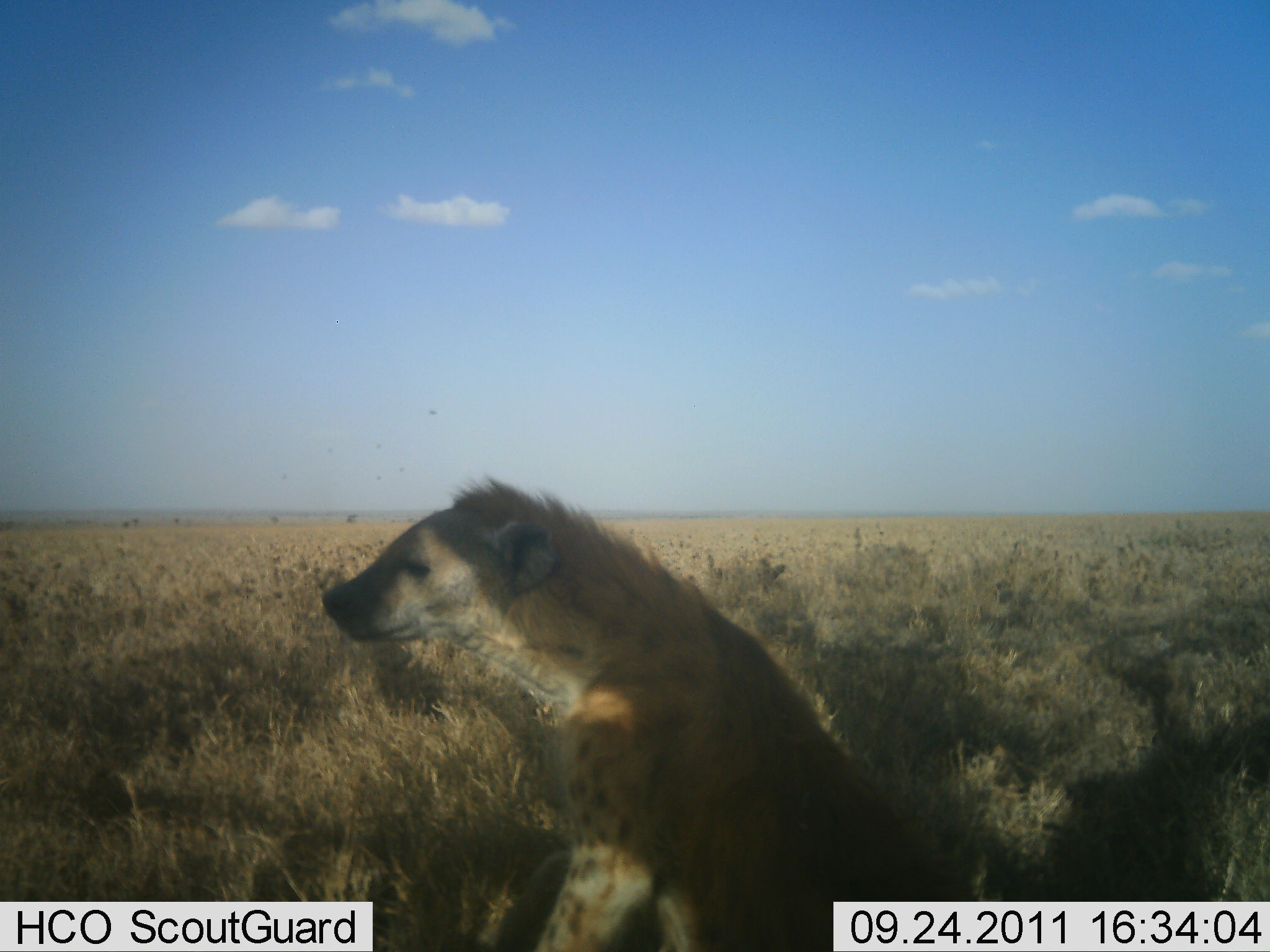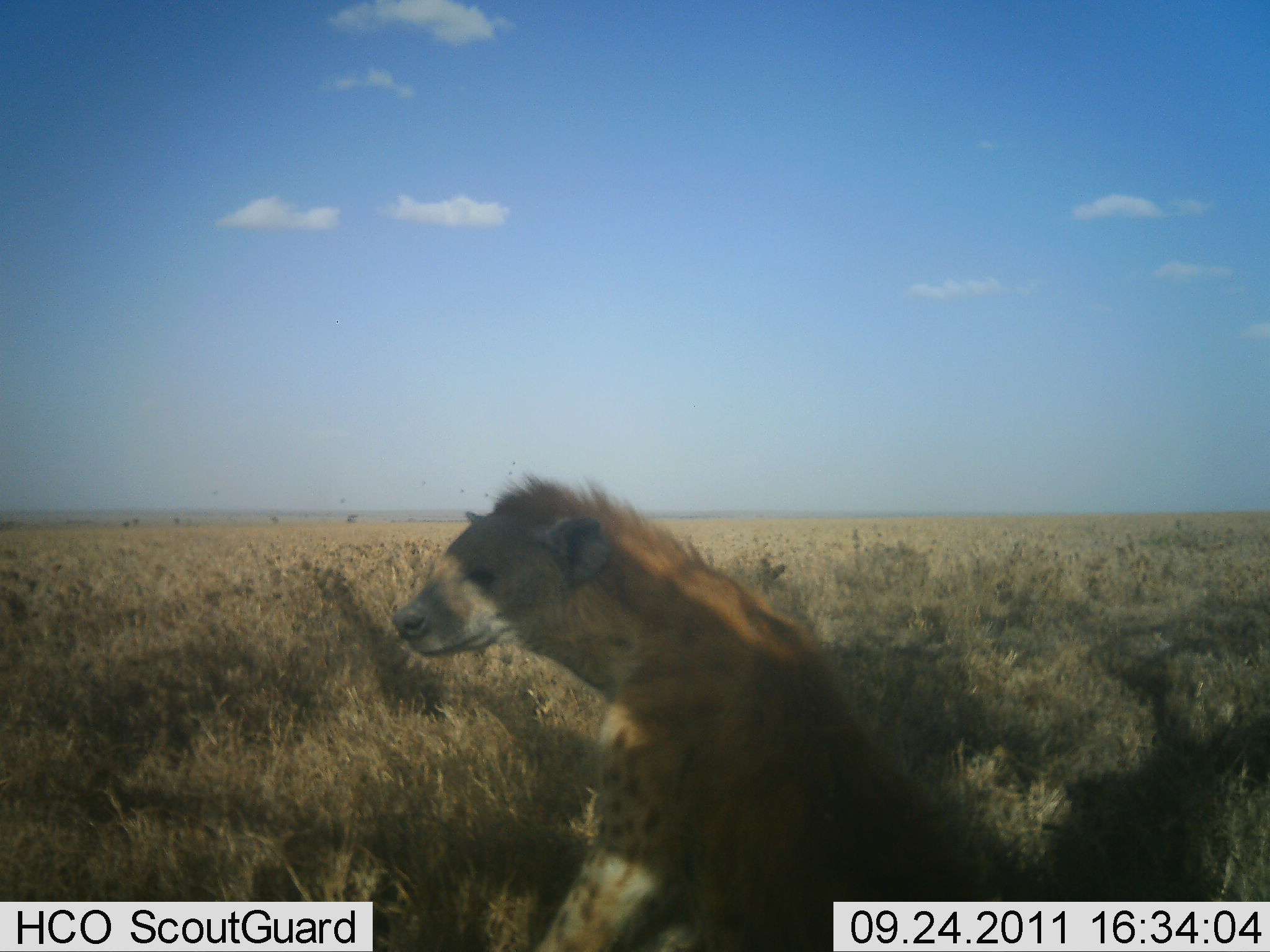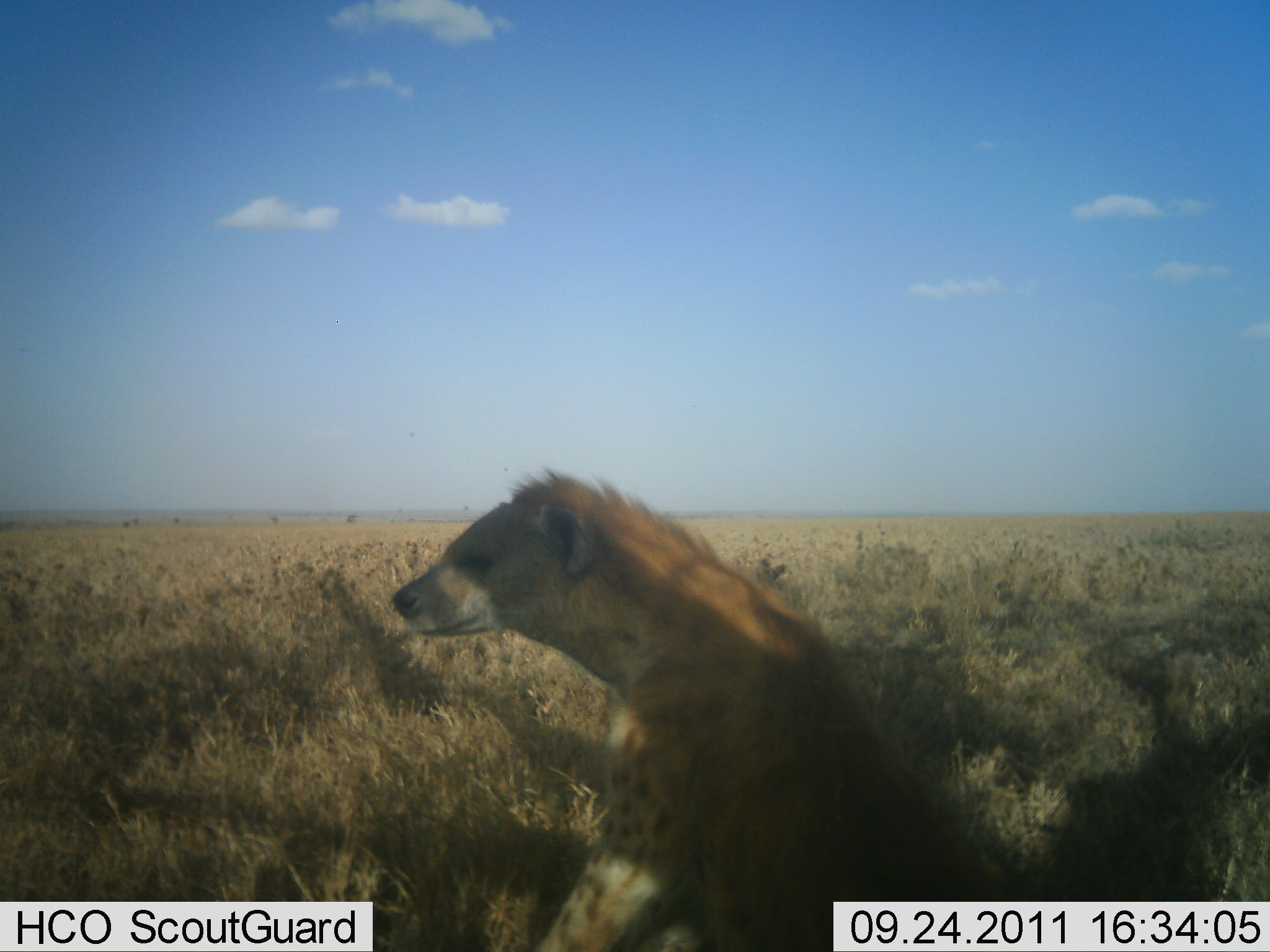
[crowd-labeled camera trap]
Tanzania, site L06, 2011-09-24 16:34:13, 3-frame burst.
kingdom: Animalia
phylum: Chordata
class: Mammalia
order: Carnivora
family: Hyaenidae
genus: Crocuta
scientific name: Crocuta crocuta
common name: spotted hyena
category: hyenaspotted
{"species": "hyenaspotted (spotted hyena) (Crocuta crocuta)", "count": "1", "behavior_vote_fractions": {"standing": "9%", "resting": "91%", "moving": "0%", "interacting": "0%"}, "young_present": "0%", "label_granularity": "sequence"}